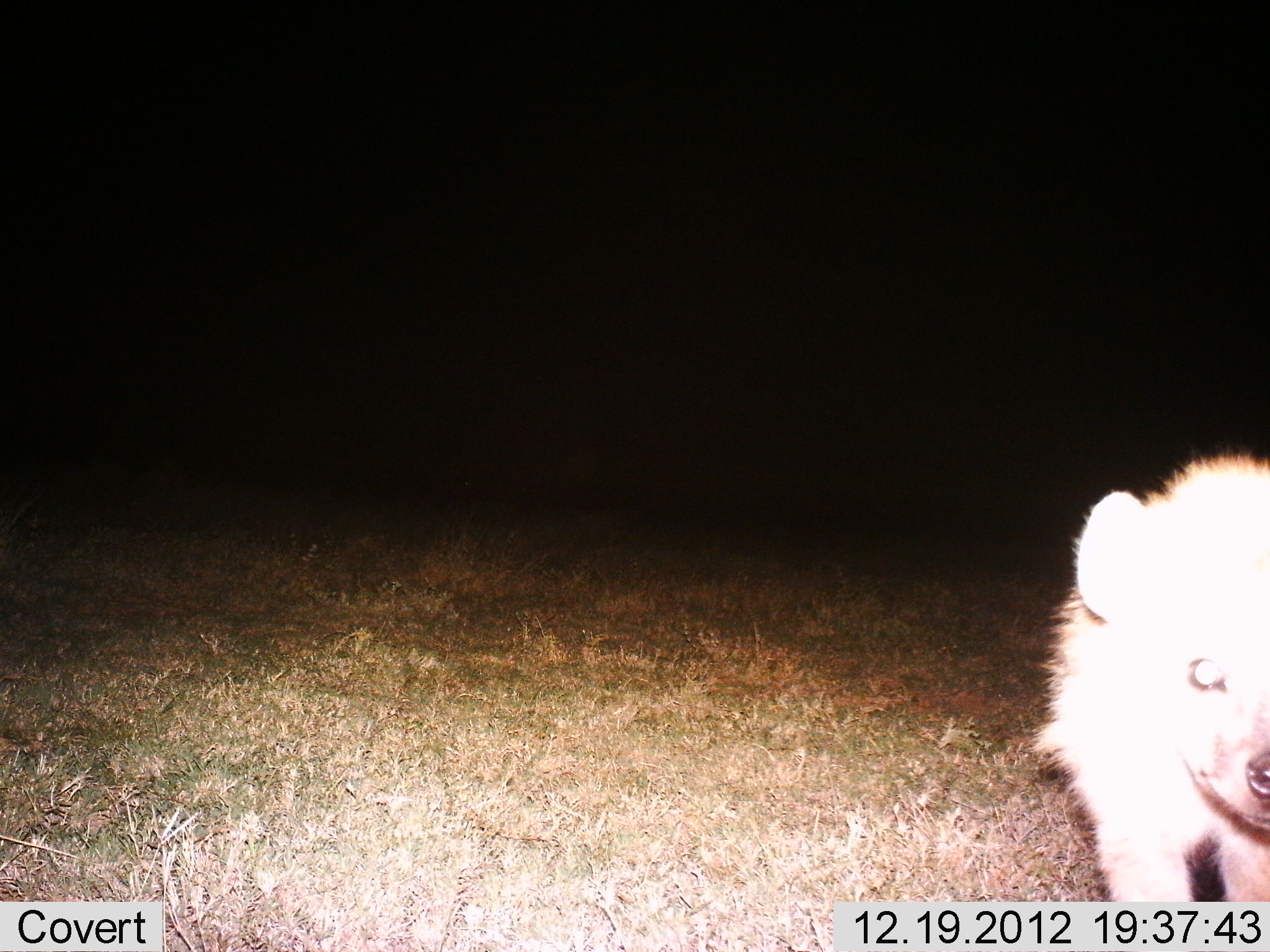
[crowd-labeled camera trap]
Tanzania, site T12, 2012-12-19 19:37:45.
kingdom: Animalia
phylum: Chordata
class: Mammalia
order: Carnivora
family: Hyaenidae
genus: Crocuta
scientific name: Crocuta crocuta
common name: spotted hyena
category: hyenaspotted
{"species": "hyenaspotted (spotted hyena) (Crocuta crocuta)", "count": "1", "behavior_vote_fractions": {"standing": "70%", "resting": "0%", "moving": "30%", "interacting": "0%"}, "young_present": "20%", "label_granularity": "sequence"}